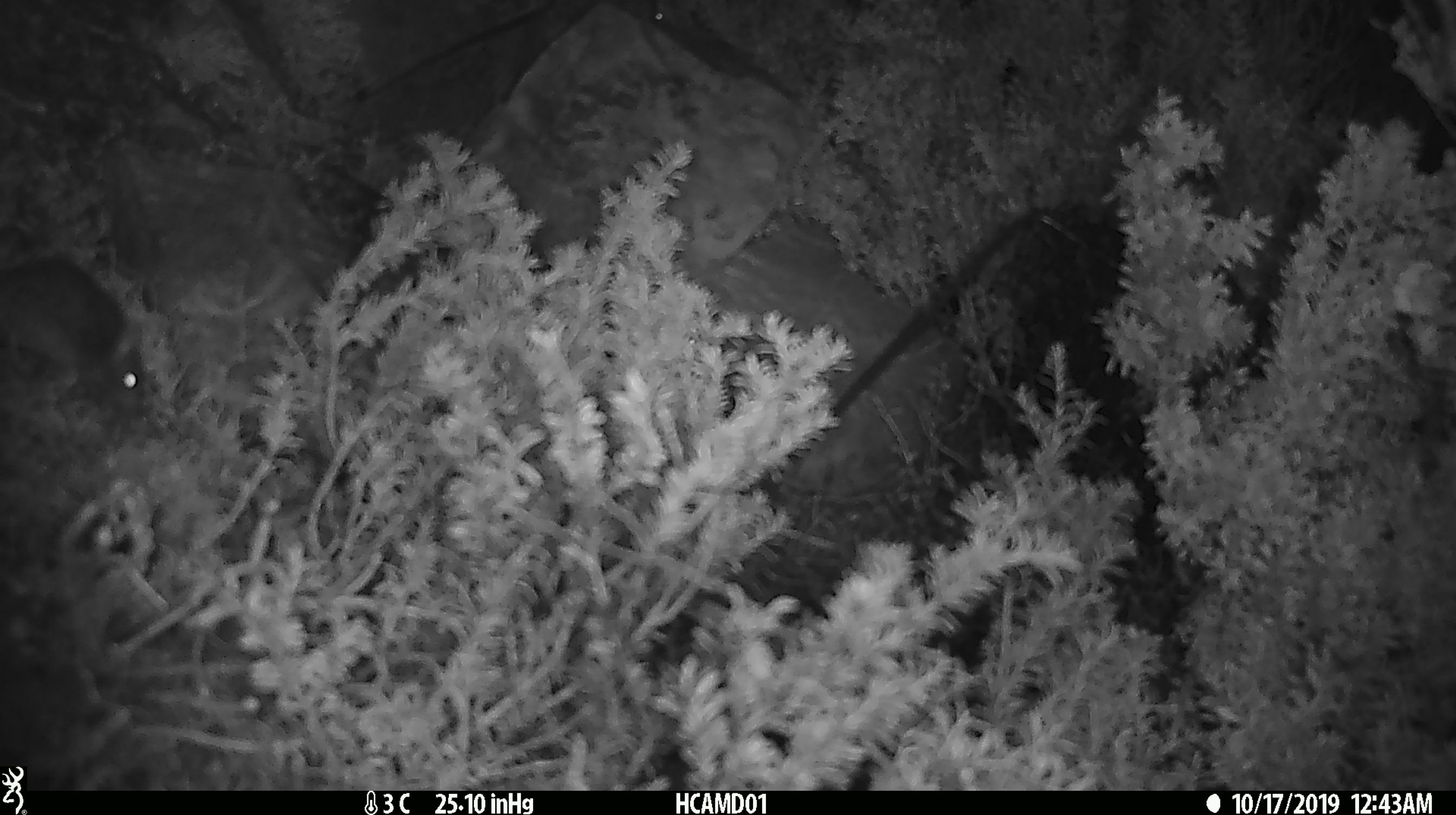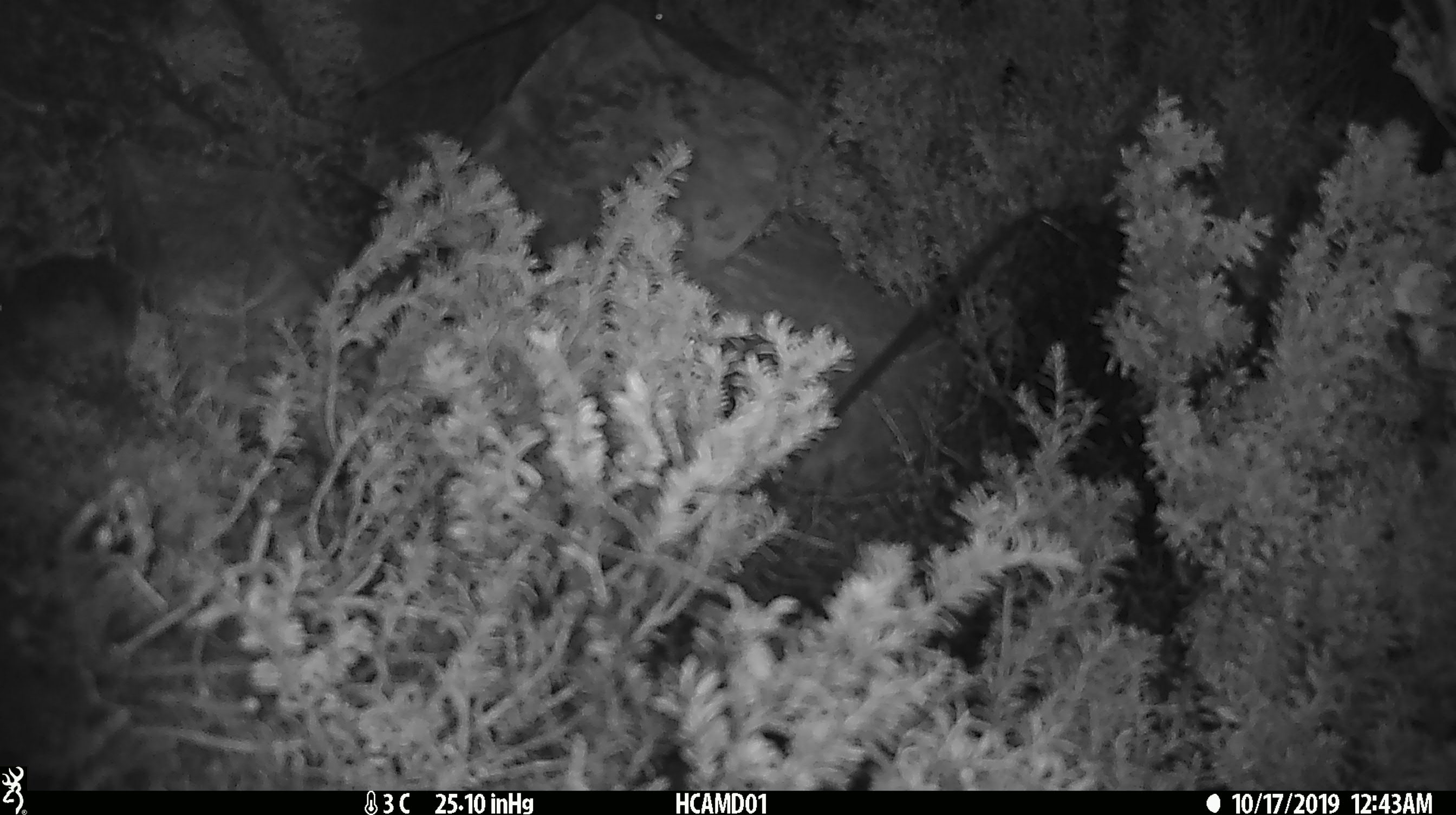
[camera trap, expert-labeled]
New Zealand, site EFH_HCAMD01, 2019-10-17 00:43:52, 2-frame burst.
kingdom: Animalia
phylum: Chordata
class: Mammalia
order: Rodentia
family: Muridae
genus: Mus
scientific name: Mus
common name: mouse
Mouse (Mus).